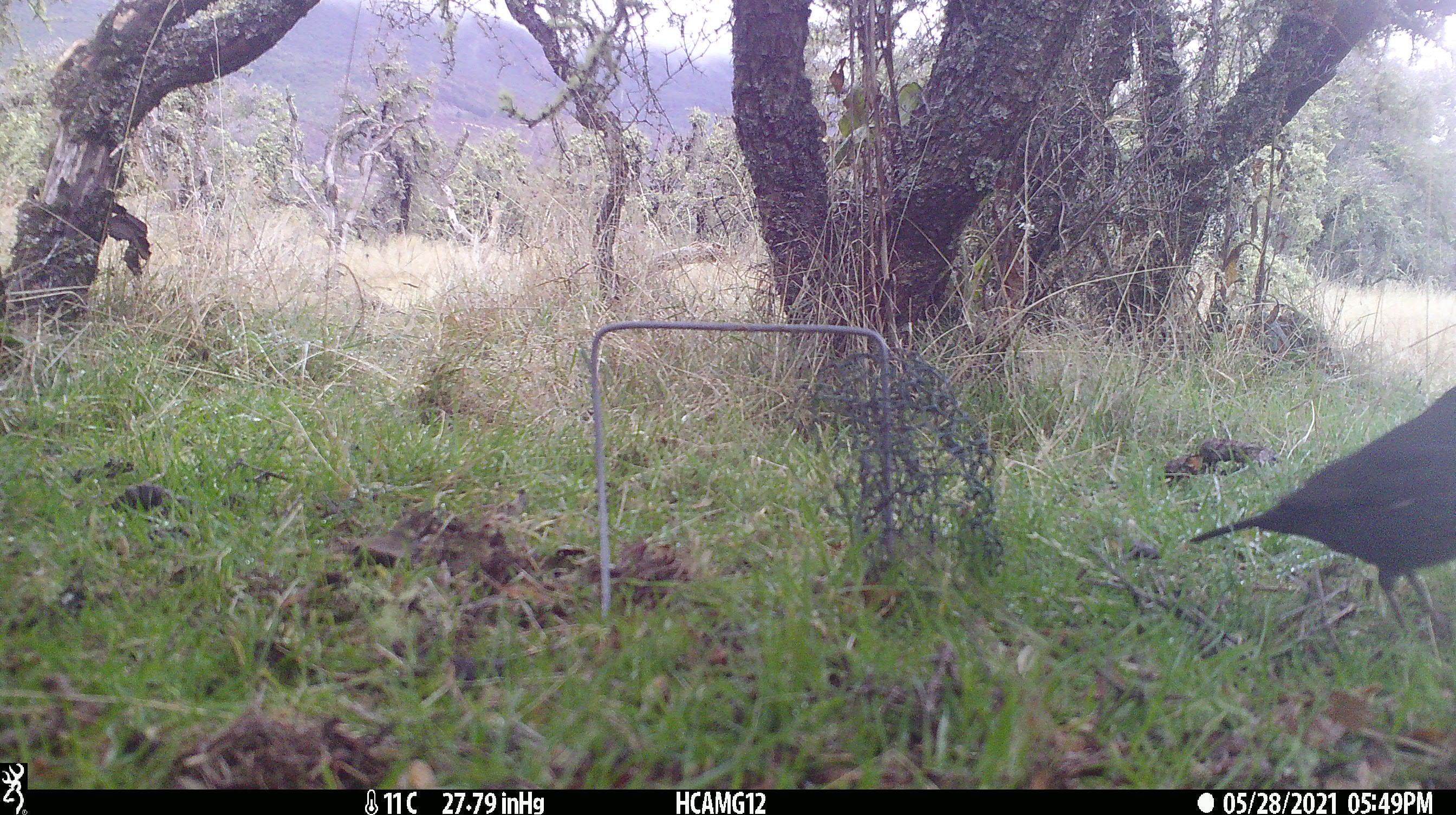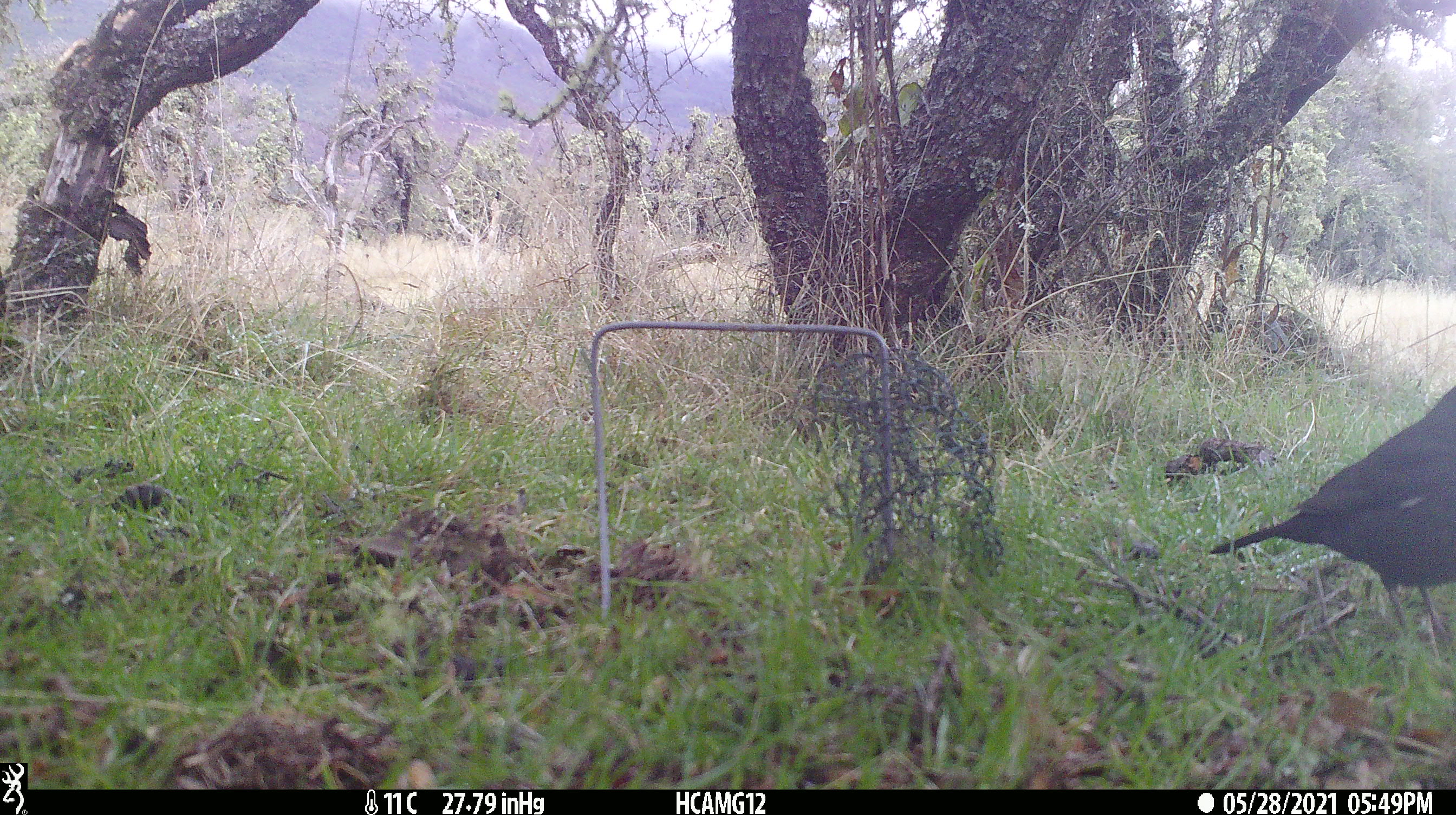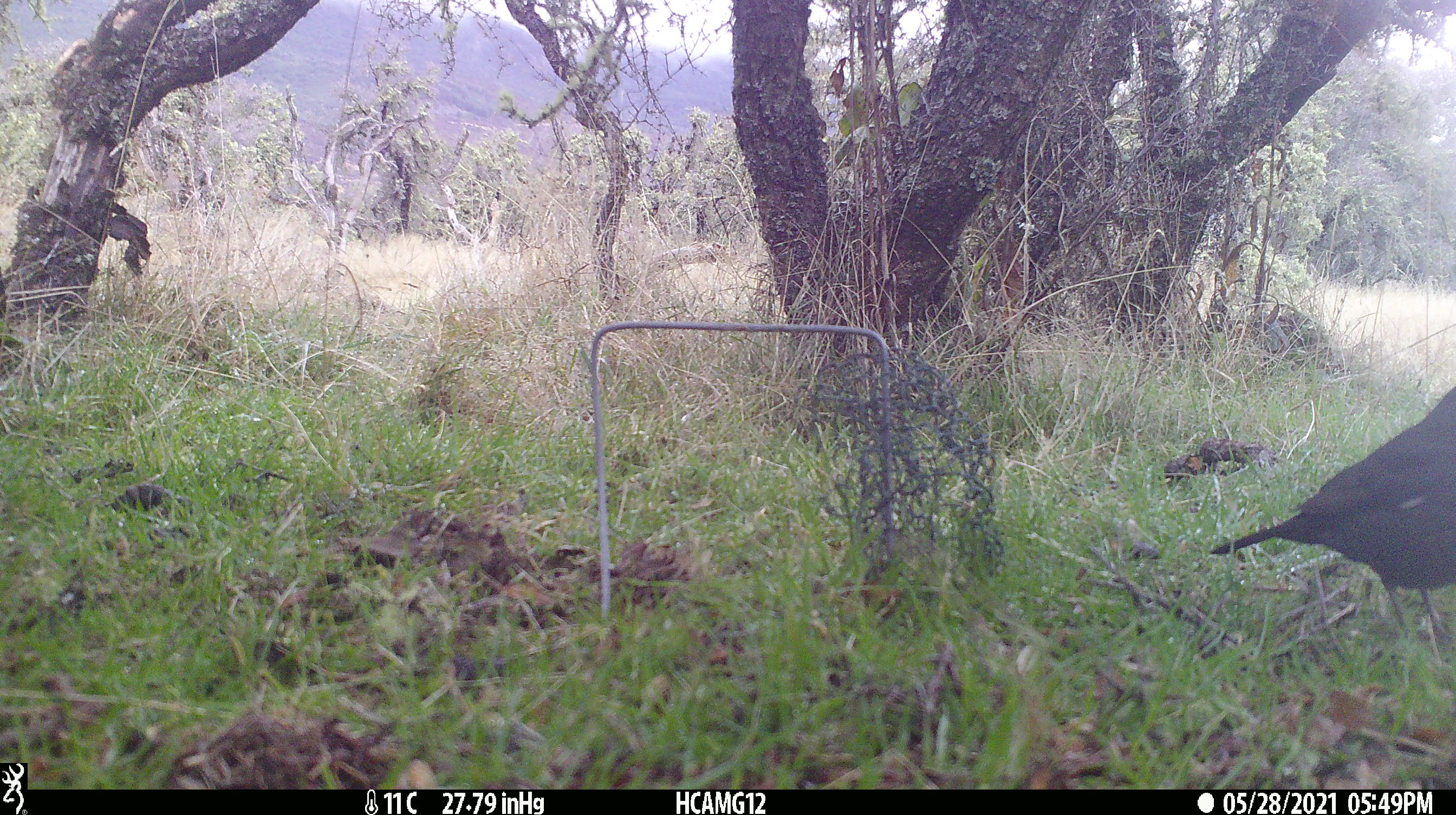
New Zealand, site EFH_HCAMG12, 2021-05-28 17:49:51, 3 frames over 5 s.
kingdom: Animalia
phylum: Chordata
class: Aves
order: Passeriformes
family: Turdidae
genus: Turdus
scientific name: Turdus merula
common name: eurasian blackbird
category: blackbird